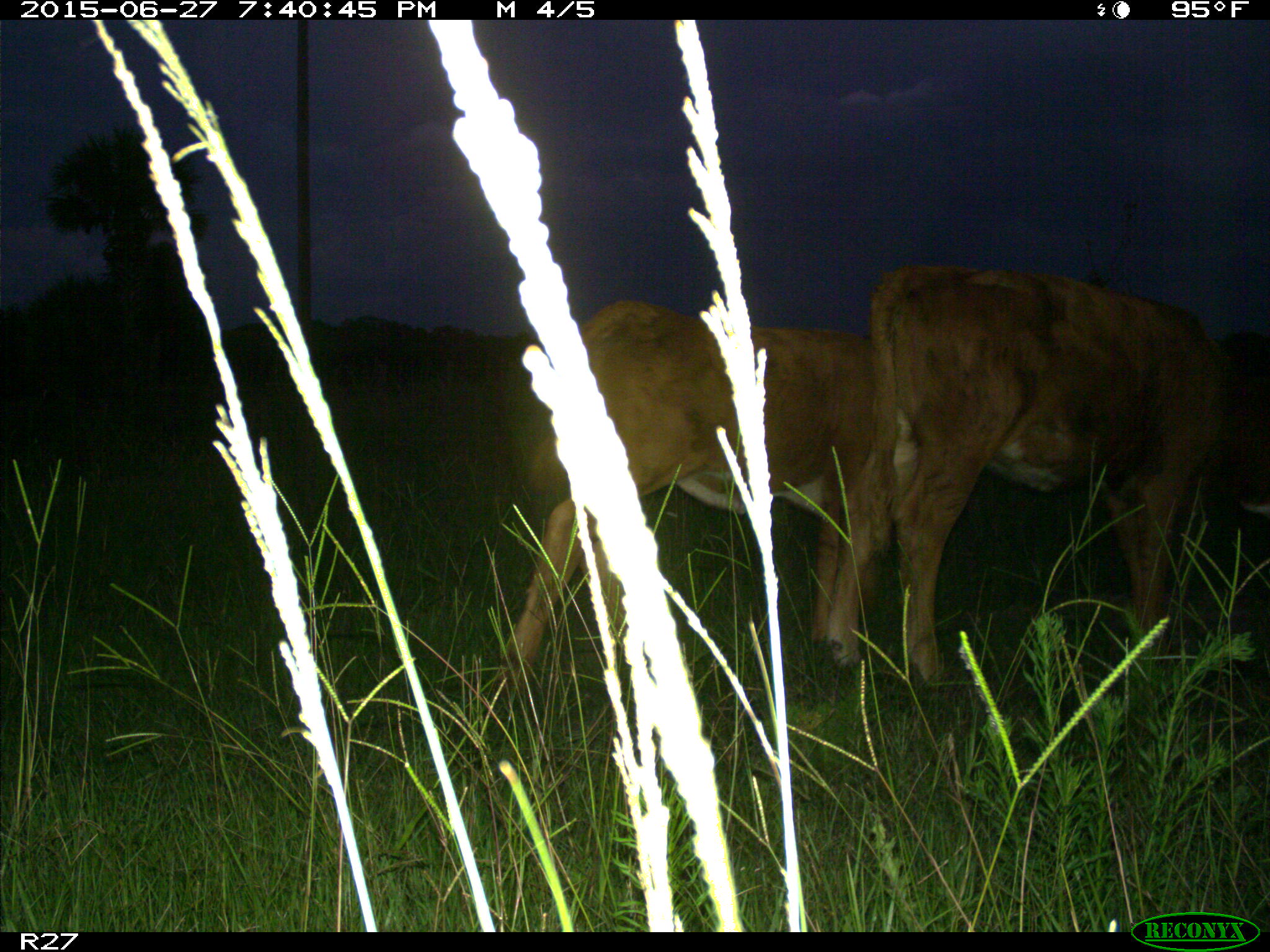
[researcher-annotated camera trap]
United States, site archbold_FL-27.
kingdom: Animalia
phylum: Chordata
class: Mammalia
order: Artiodactyla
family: Bovidae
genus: Bos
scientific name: Bos taurus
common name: domestic cow